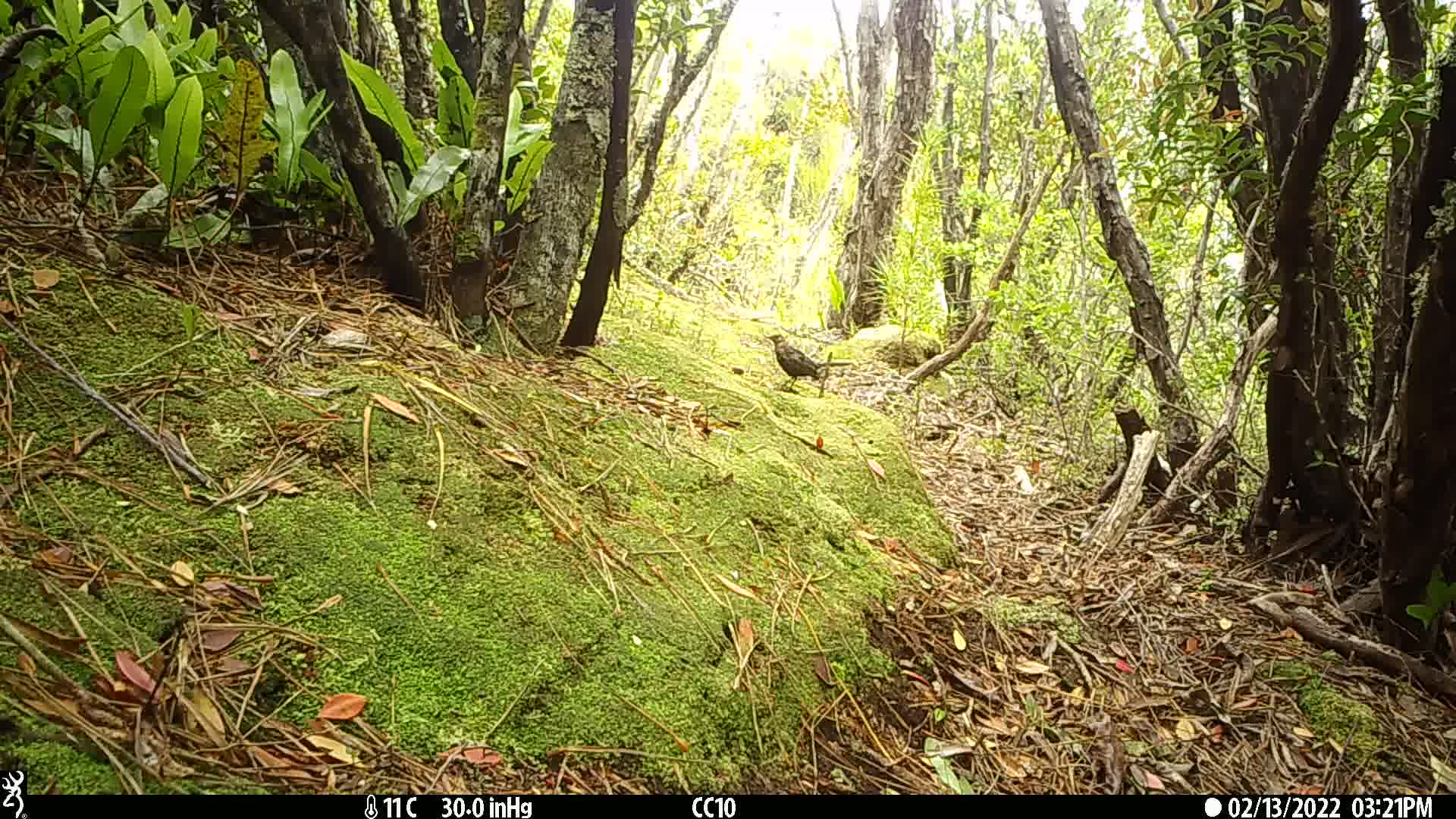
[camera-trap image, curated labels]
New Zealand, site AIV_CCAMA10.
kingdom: Animalia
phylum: Chordata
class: Aves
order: Passeriformes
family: Turdidae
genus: Turdus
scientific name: Turdus merula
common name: eurasian blackbird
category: blackbird